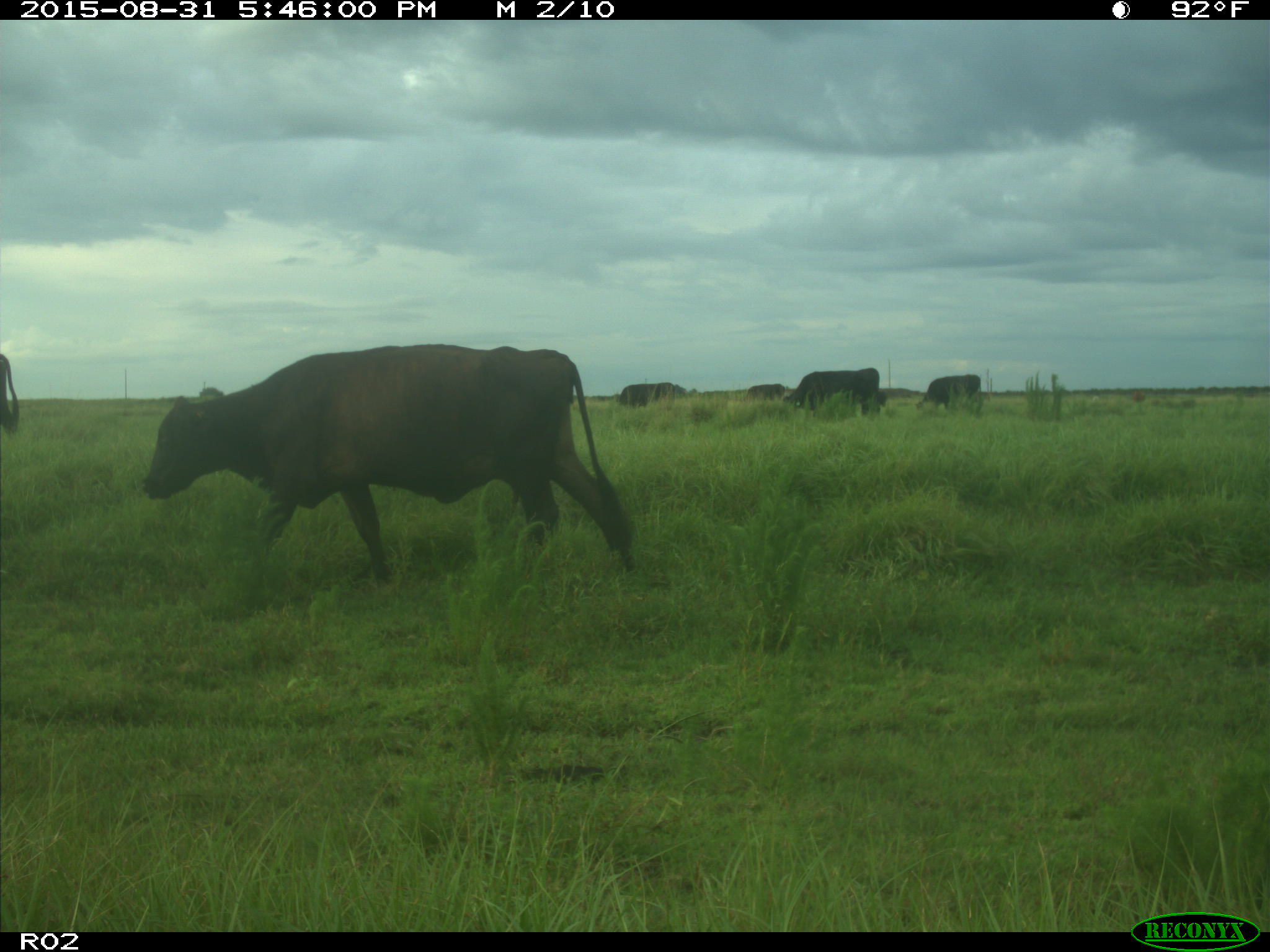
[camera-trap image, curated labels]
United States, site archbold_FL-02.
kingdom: Animalia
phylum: Chordata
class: Mammalia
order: Artiodactyla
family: Bovidae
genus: Bos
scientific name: Bos taurus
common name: domestic cow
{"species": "Bos taurus (domestic cow)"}